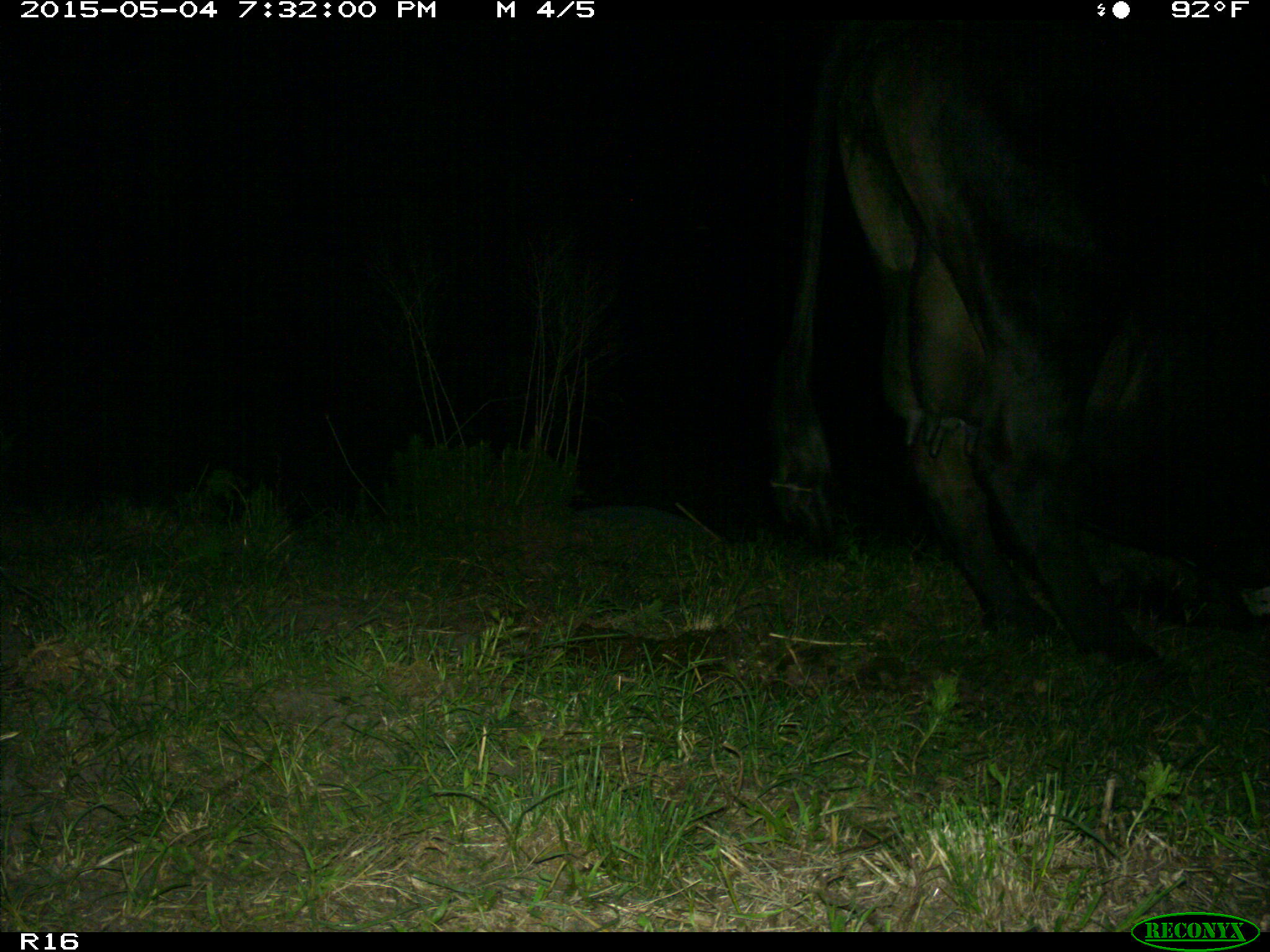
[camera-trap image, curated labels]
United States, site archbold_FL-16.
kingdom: Animalia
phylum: Chordata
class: Mammalia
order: Artiodactyla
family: Bovidae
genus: Bos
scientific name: Bos taurus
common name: domestic cow